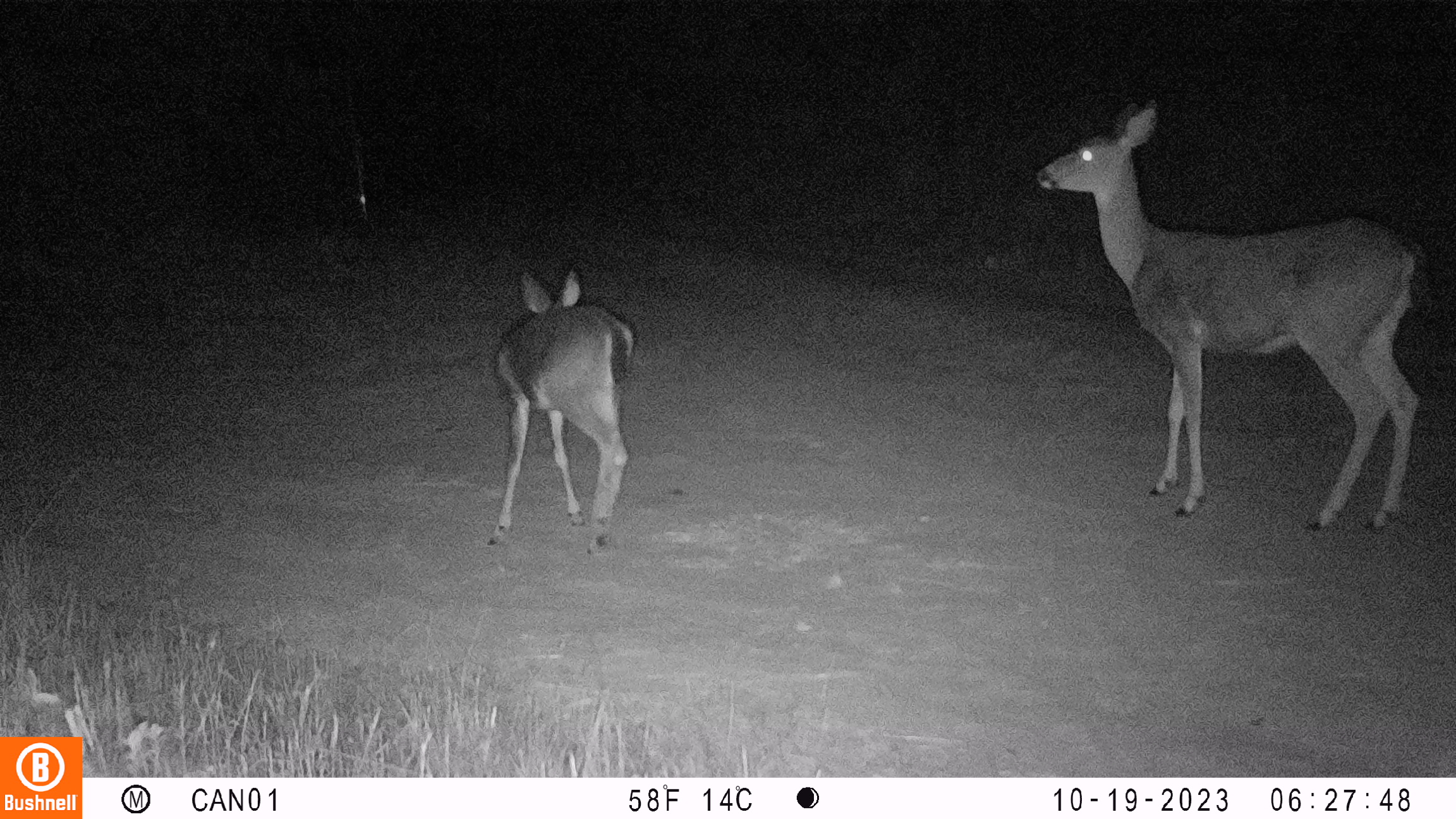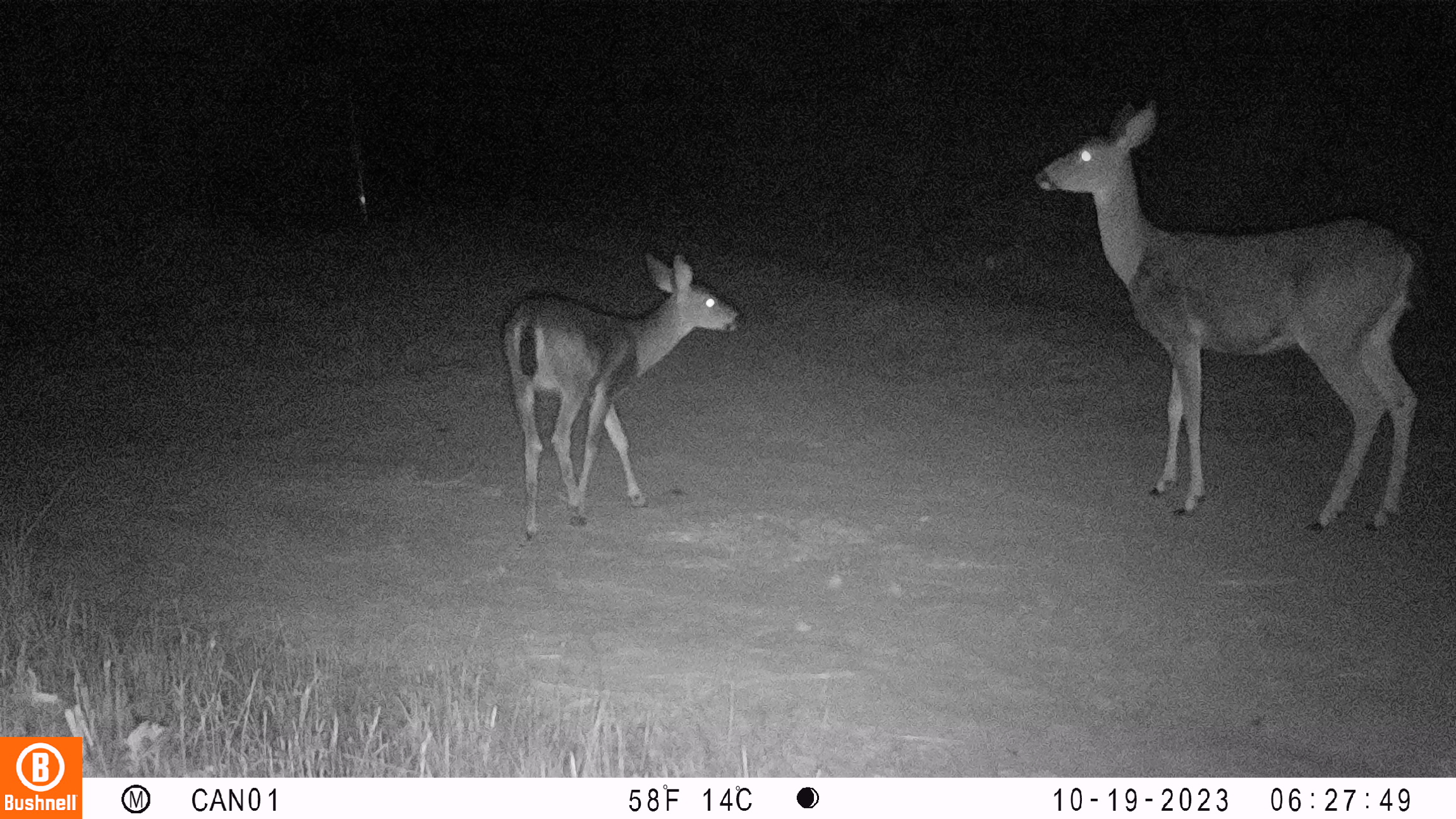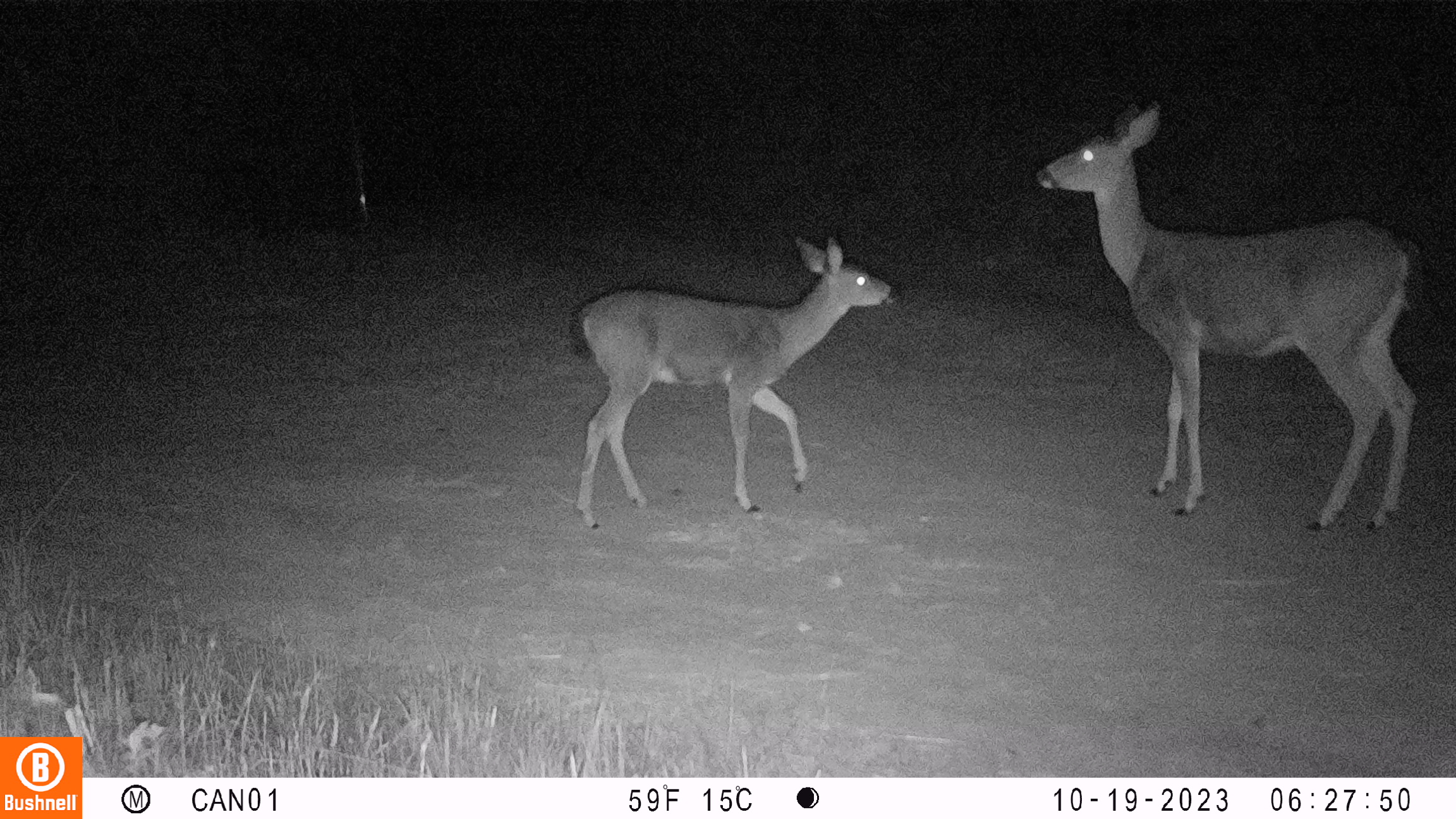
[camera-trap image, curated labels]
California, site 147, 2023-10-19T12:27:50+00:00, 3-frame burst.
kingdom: Animalia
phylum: Chordata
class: Mammalia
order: Artiodactyla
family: Cervidae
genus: Odocoileus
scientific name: Odocoileus hemionus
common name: mule deer